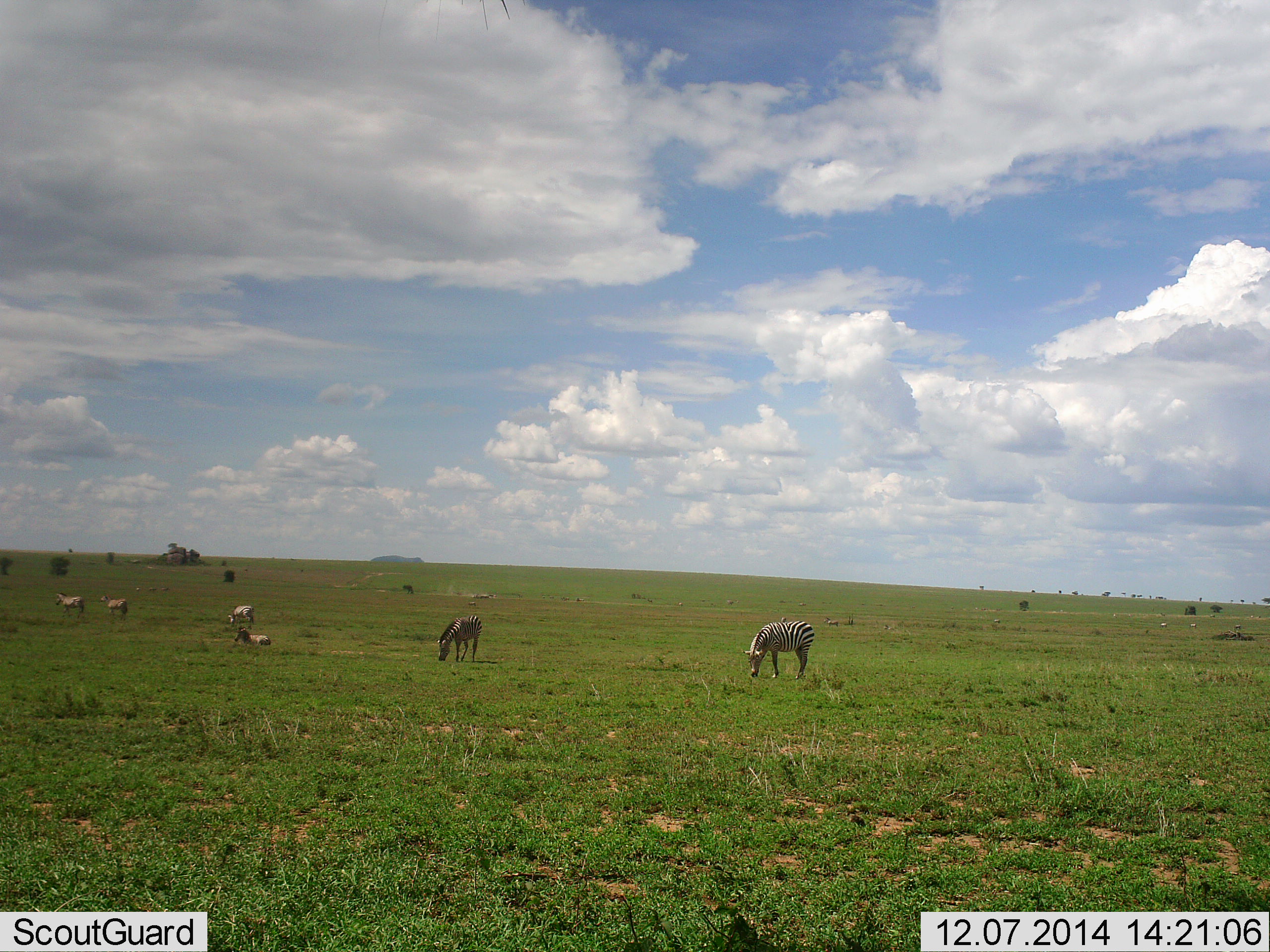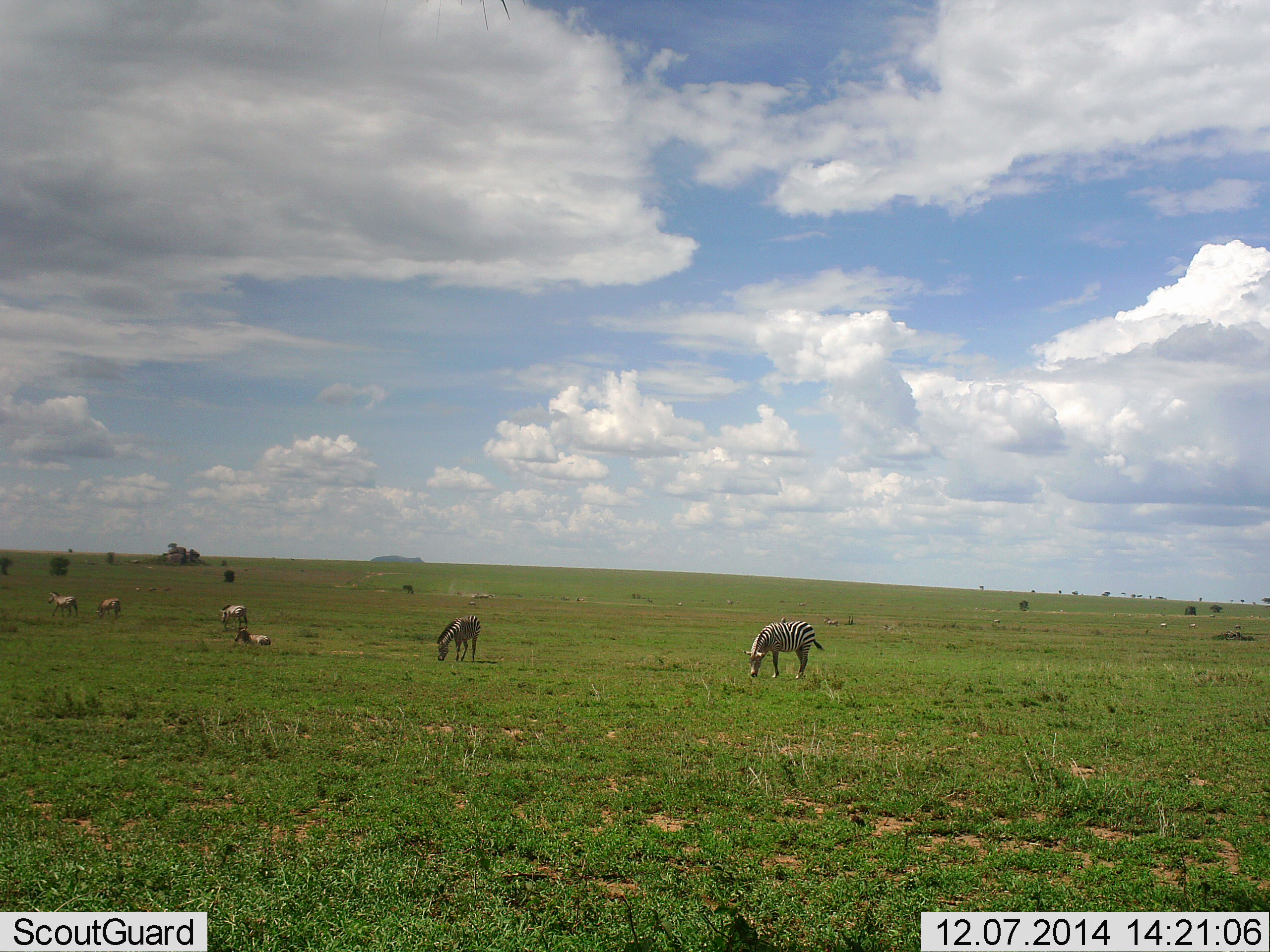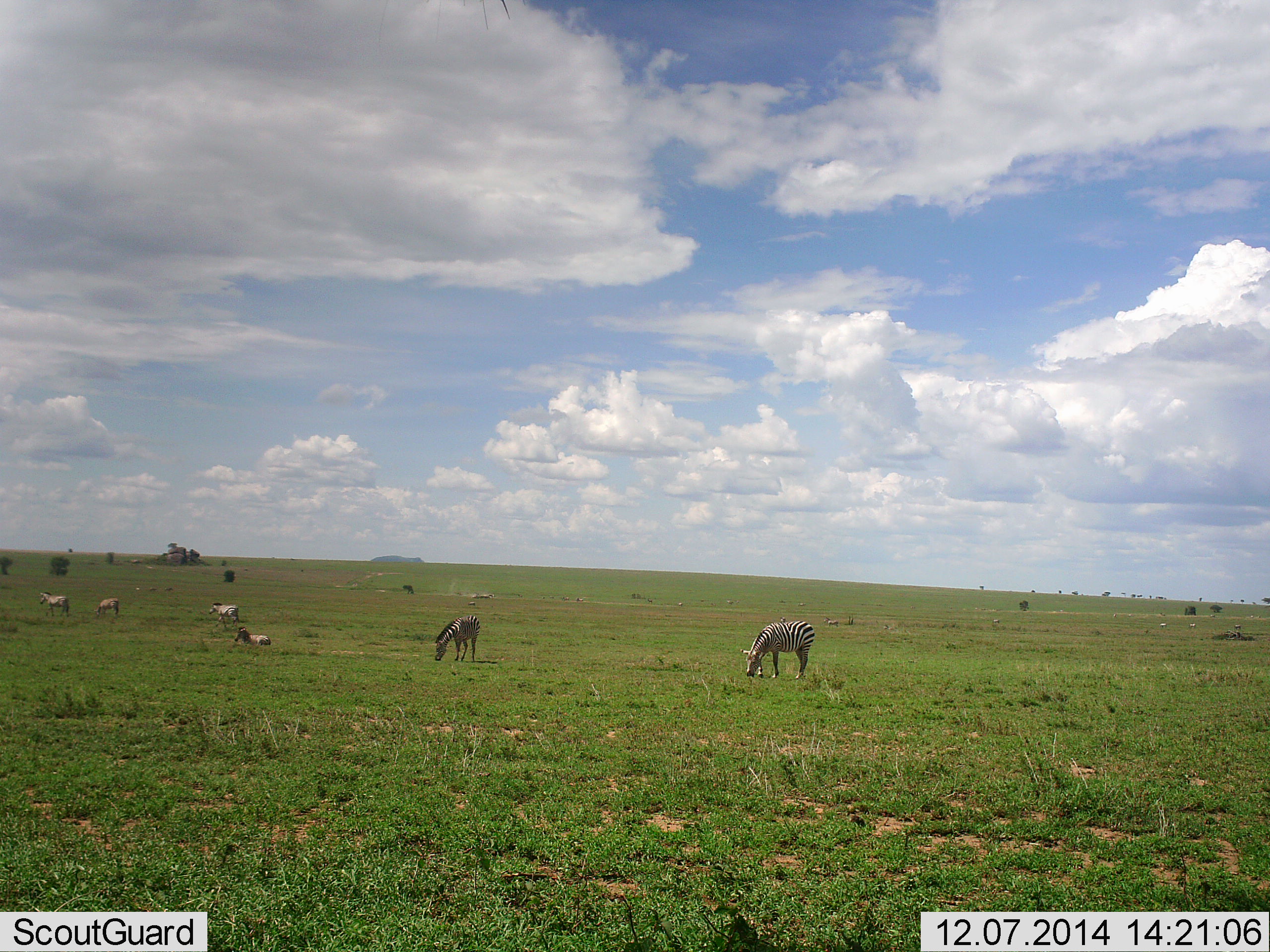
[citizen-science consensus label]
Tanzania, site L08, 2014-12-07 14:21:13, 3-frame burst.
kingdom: Animalia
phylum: Chordata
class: Mammalia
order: Perissodactyla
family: Equidae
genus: Equus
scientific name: Equus quagga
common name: plains zebra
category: zebra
Zebra (plains zebra) (Equus quagga), count 6. Behavior (volunteer vote fractions): standing 40%, resting 40%, moving 30%, interacting 0%. Young present (vote fraction): 0%. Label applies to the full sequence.